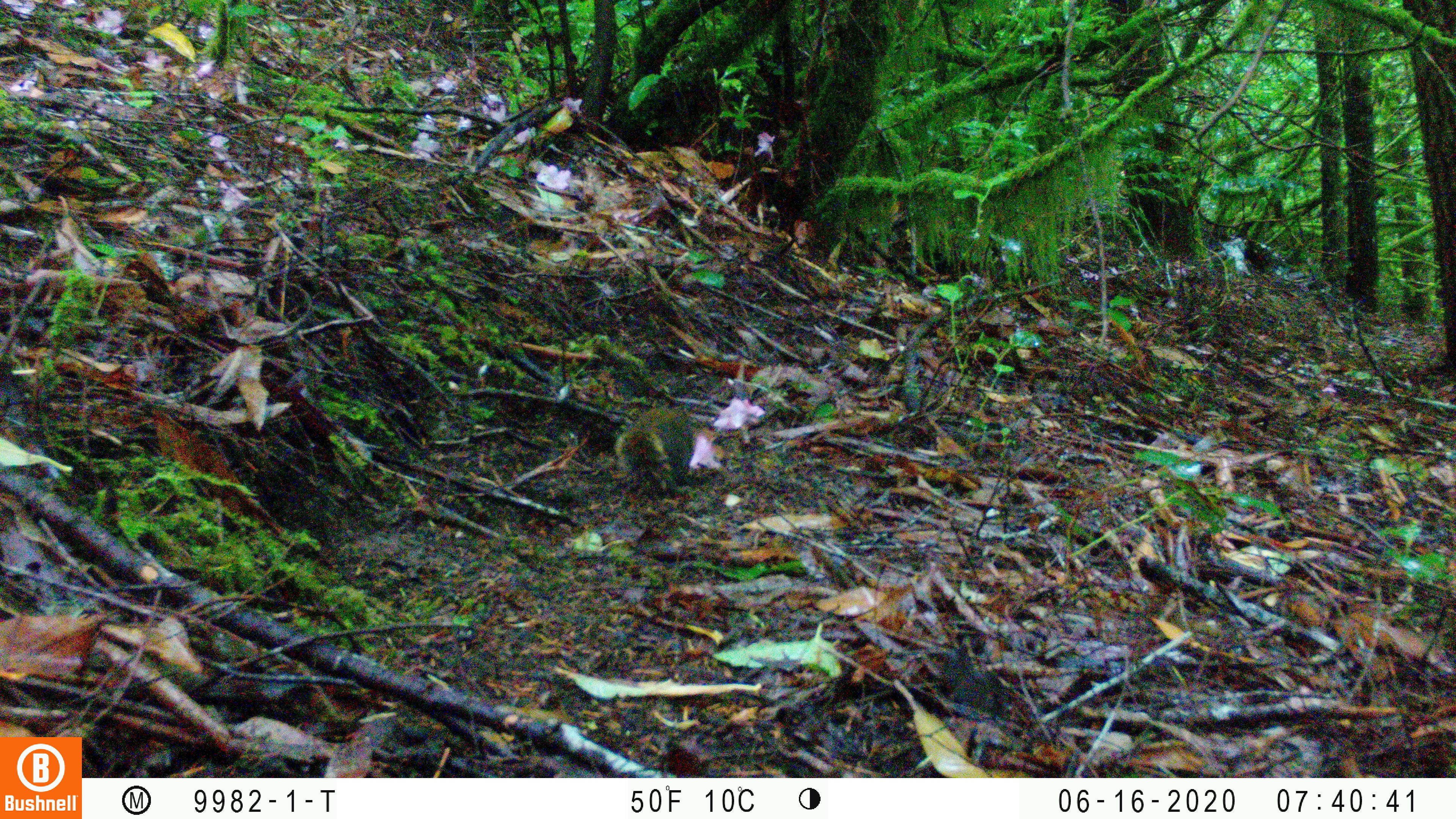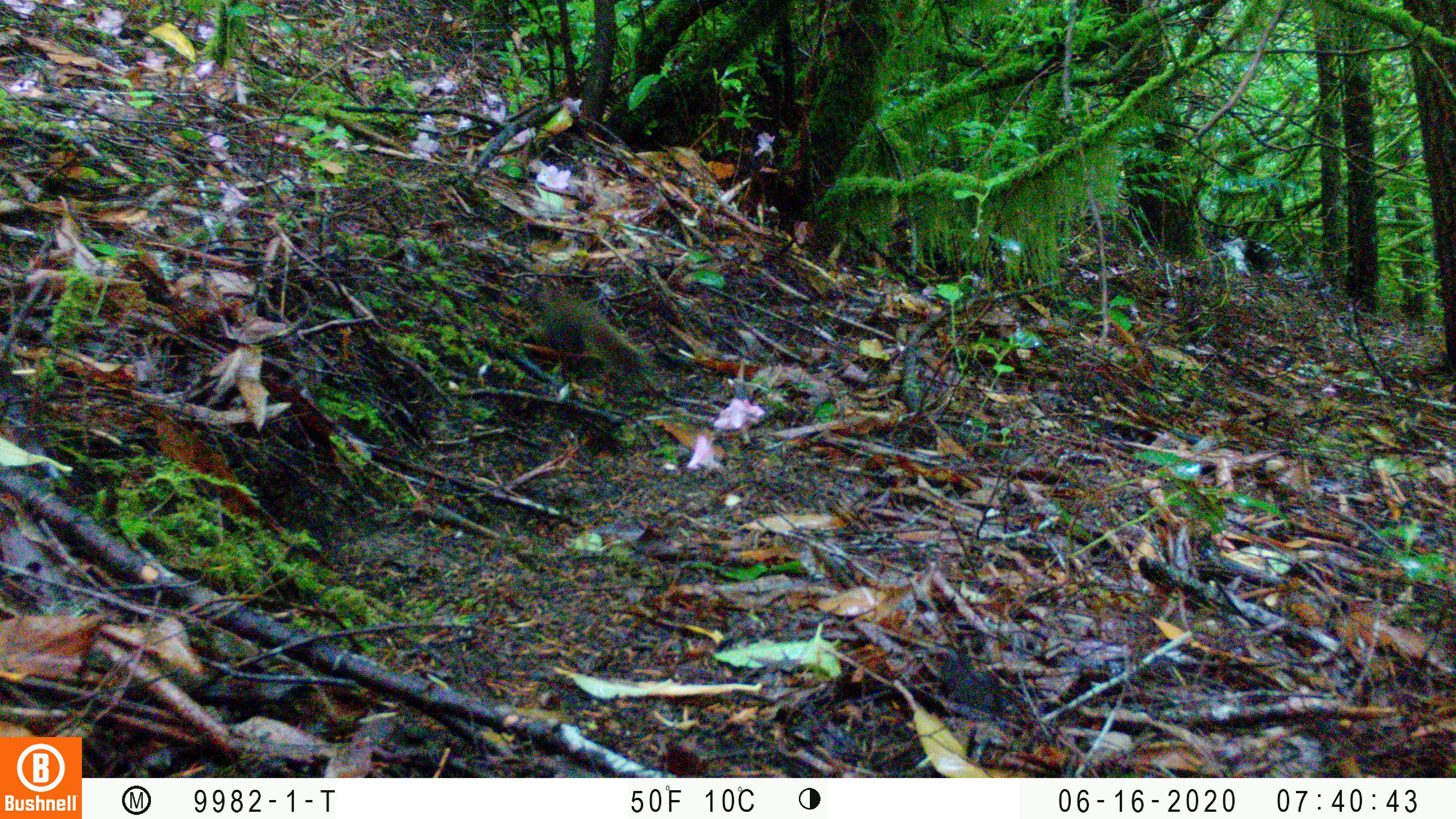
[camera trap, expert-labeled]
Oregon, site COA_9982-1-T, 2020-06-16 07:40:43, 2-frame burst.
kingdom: Animalia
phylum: Chordata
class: Mammalia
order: Rodentia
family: Sciuridae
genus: Tamiasciurus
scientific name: Tamiasciurus douglasii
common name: douglas squirrel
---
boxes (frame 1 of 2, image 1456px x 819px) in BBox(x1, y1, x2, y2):
douglas squirrel: BBox(609, 400, 696, 501)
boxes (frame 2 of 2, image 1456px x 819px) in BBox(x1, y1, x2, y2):
douglas squirrel: BBox(535, 294, 648, 374)